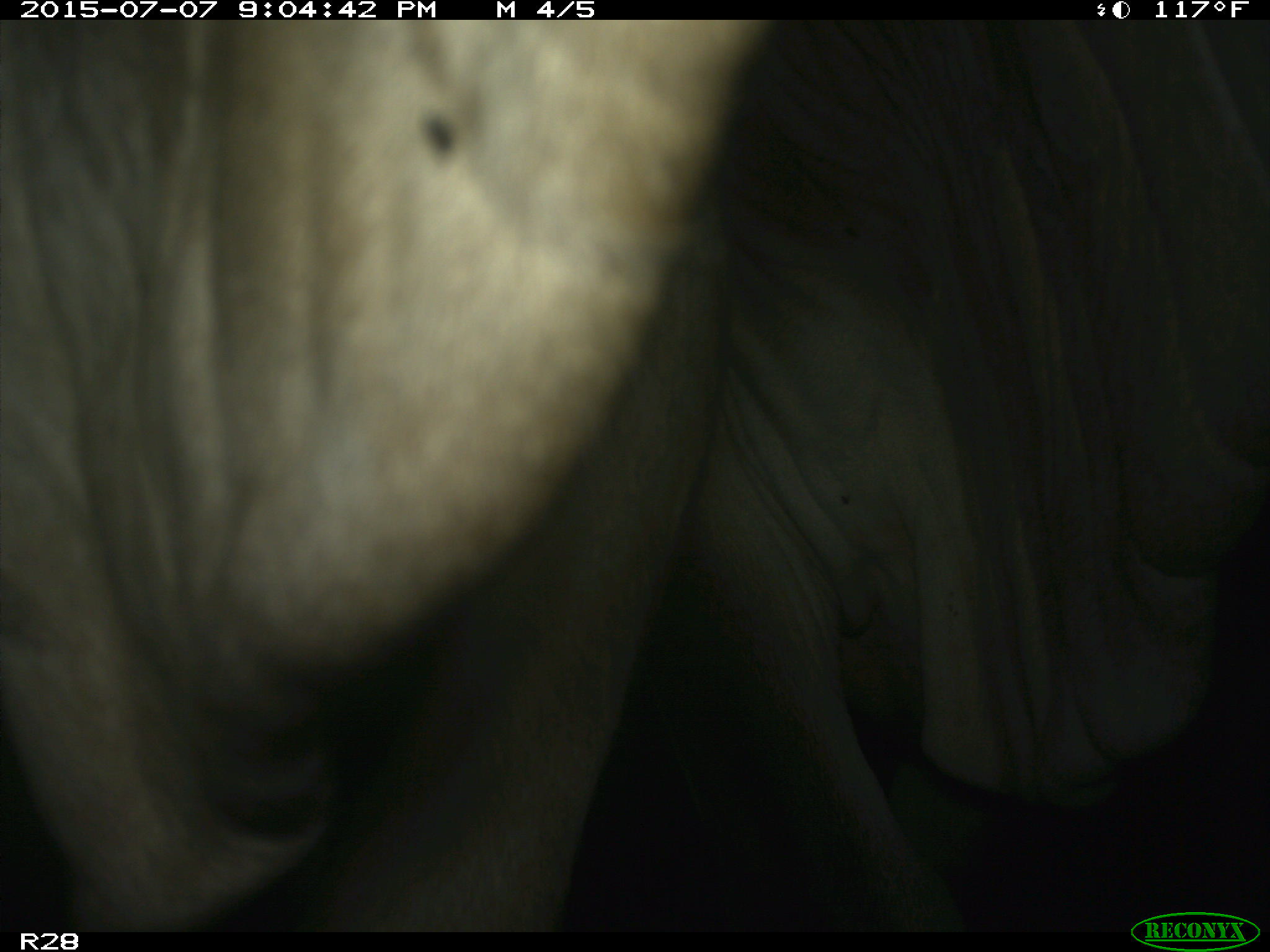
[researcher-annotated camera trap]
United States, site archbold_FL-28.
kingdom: Animalia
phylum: Chordata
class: Mammalia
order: Artiodactyla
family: Bovidae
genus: Bos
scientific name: Bos taurus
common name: domestic cow